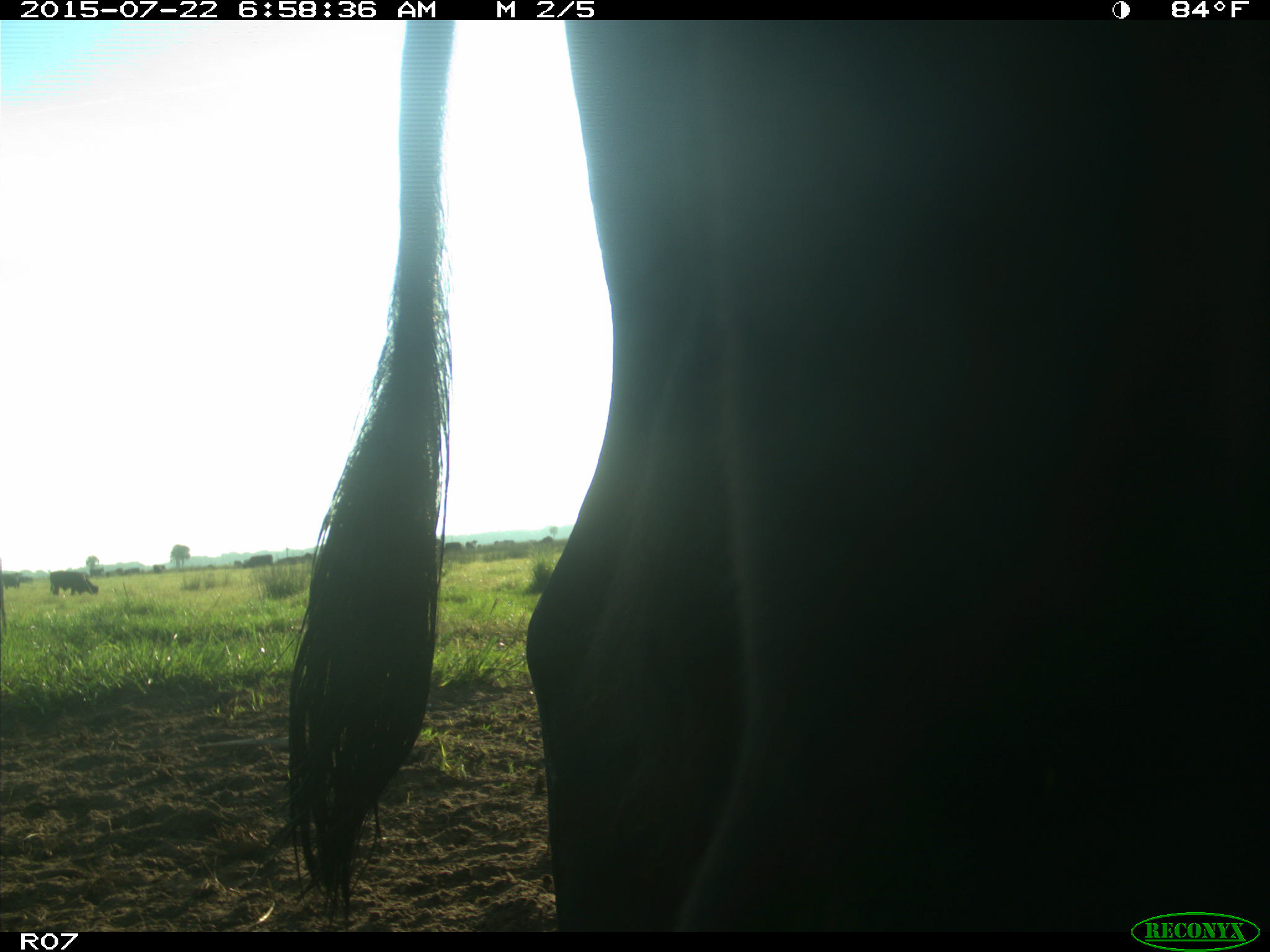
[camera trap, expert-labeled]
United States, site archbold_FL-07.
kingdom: Animalia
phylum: Chordata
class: Mammalia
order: Artiodactyla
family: Cervidae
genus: Odocoileus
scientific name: Odocoileus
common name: deer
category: unidentified deer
Unidentified deer (deer) (Odocoileus).